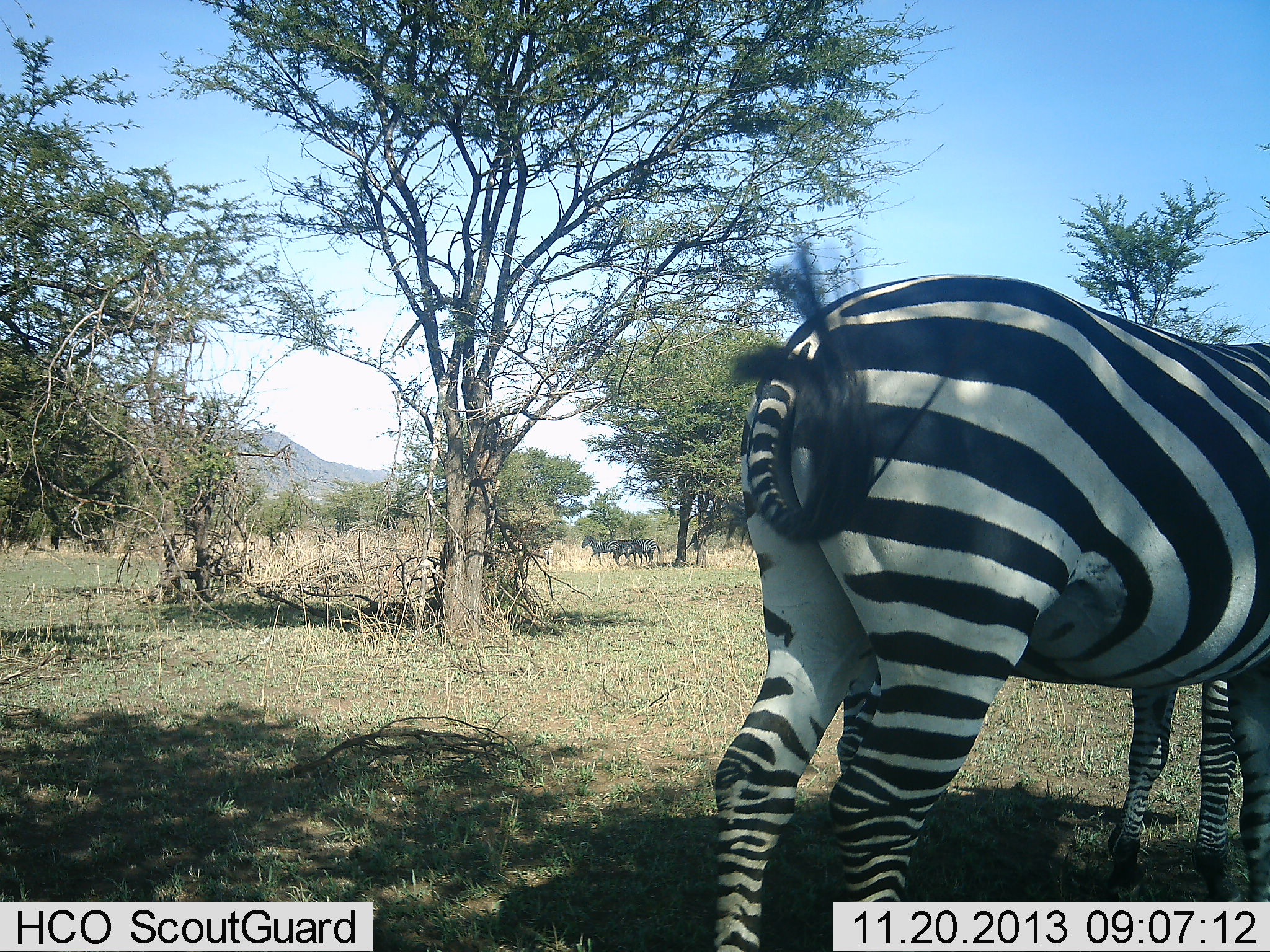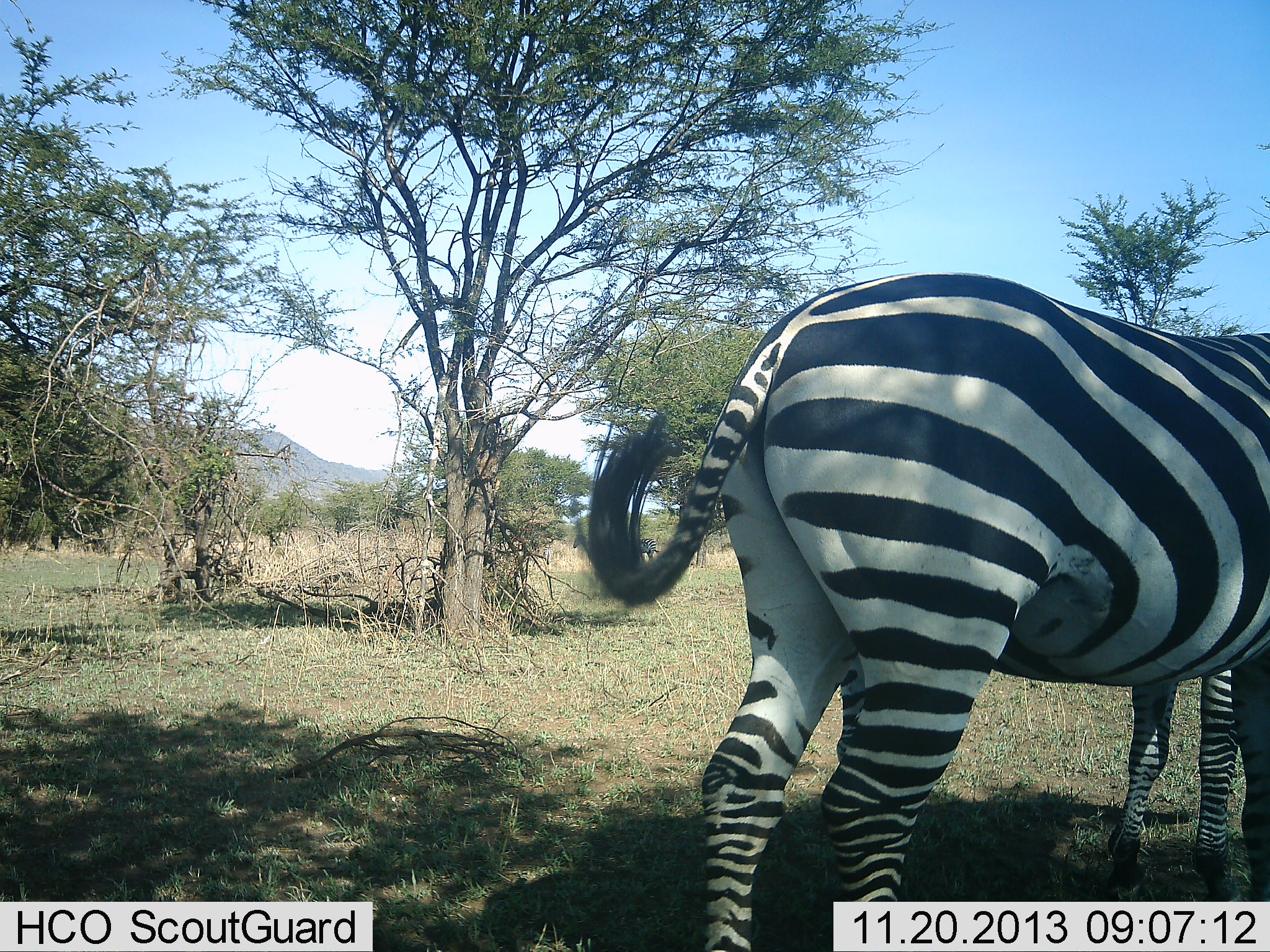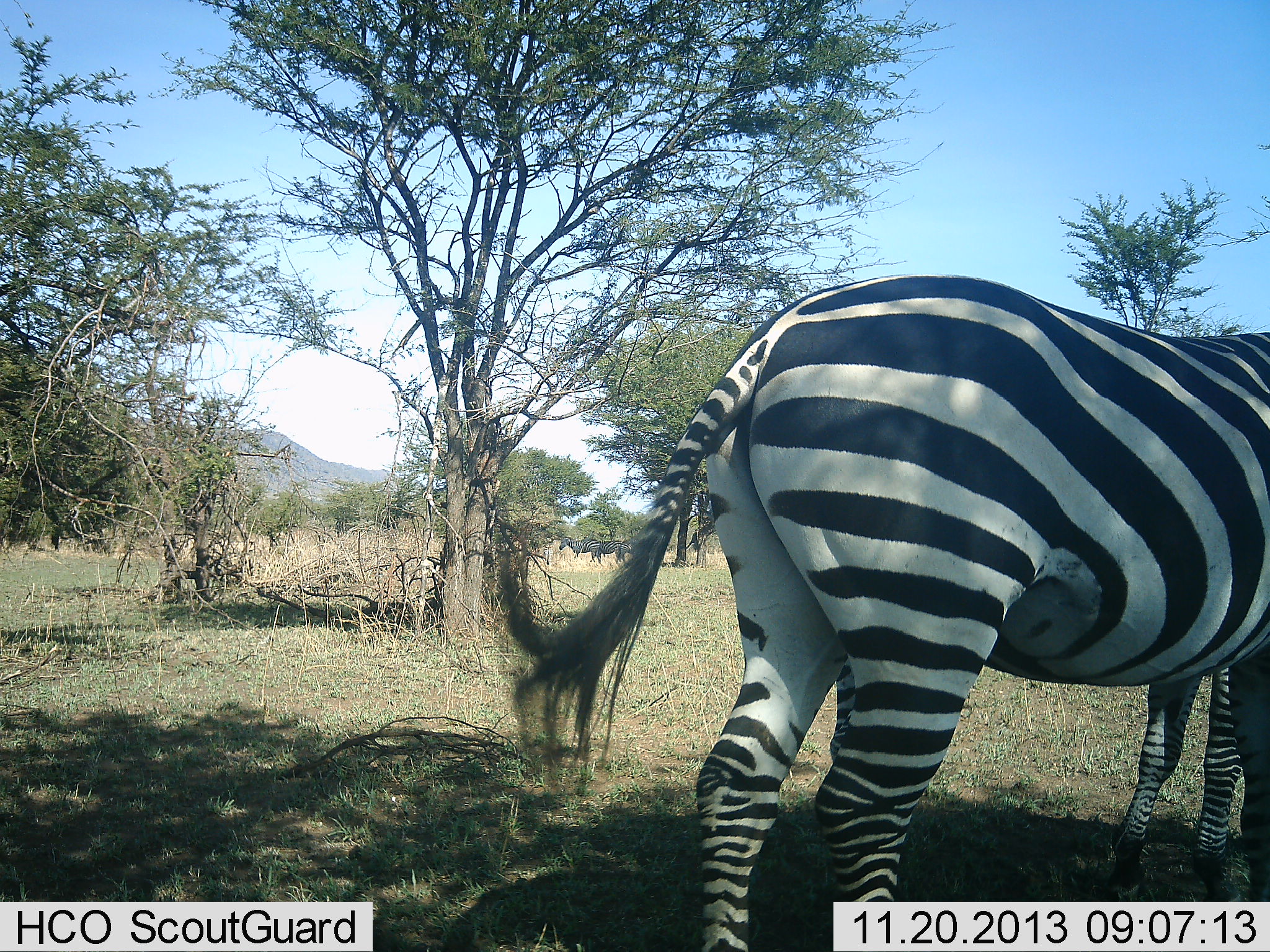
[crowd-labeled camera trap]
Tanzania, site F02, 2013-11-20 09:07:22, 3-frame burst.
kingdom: Animalia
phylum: Chordata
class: Mammalia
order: Perissodactyla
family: Equidae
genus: Equus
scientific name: Equus quagga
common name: plains zebra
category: zebra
Zebra (plains zebra) (Equus quagga), count 2. Behavior (volunteer vote fractions): standing 89%, resting 3%, moving 17%, interacting 2%. Young present (vote fraction): 0%. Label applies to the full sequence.